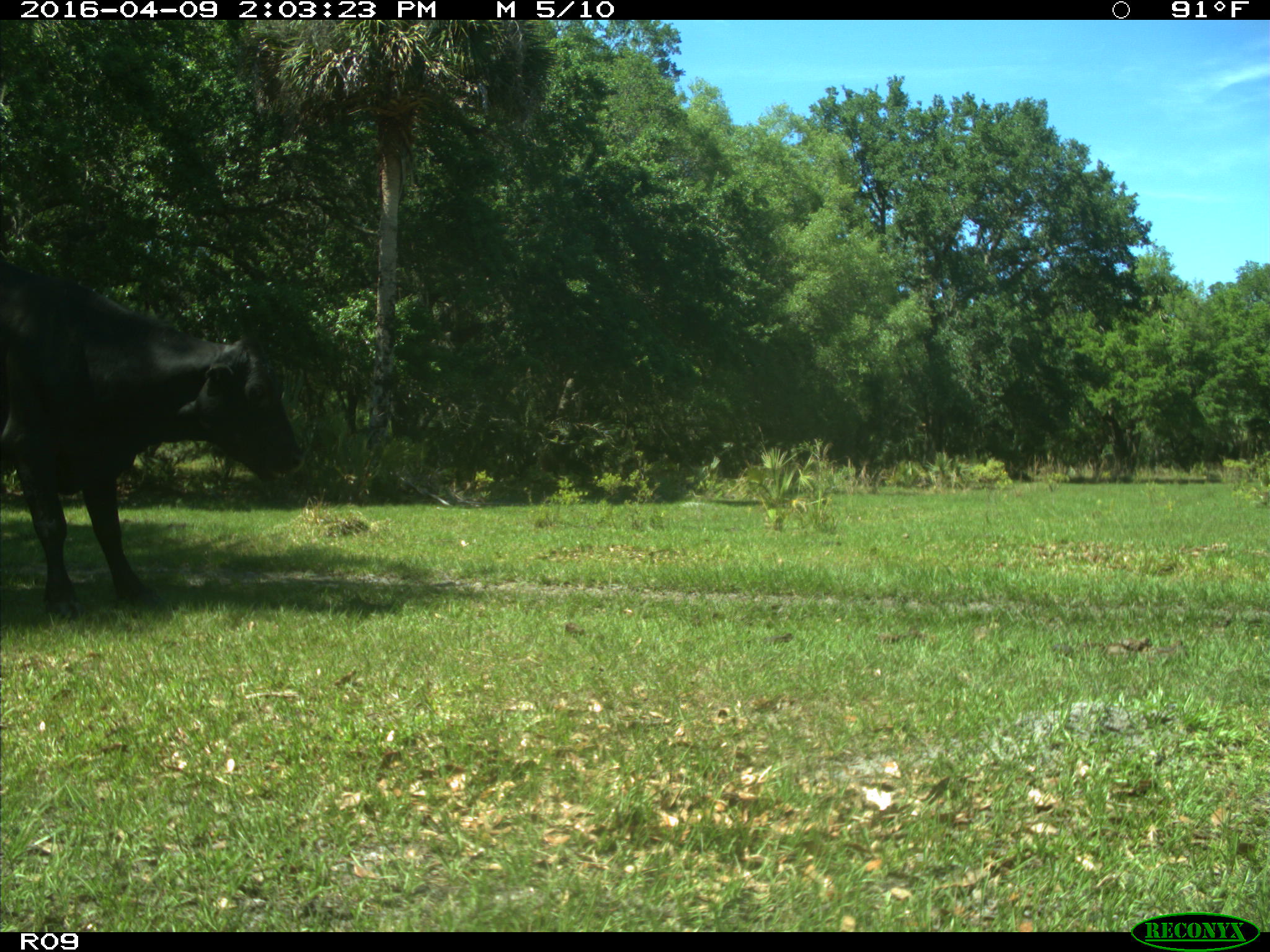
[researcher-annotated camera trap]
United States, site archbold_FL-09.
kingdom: Animalia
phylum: Chordata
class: Mammalia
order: Artiodactyla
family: Bovidae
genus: Bos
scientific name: Bos taurus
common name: domestic cow